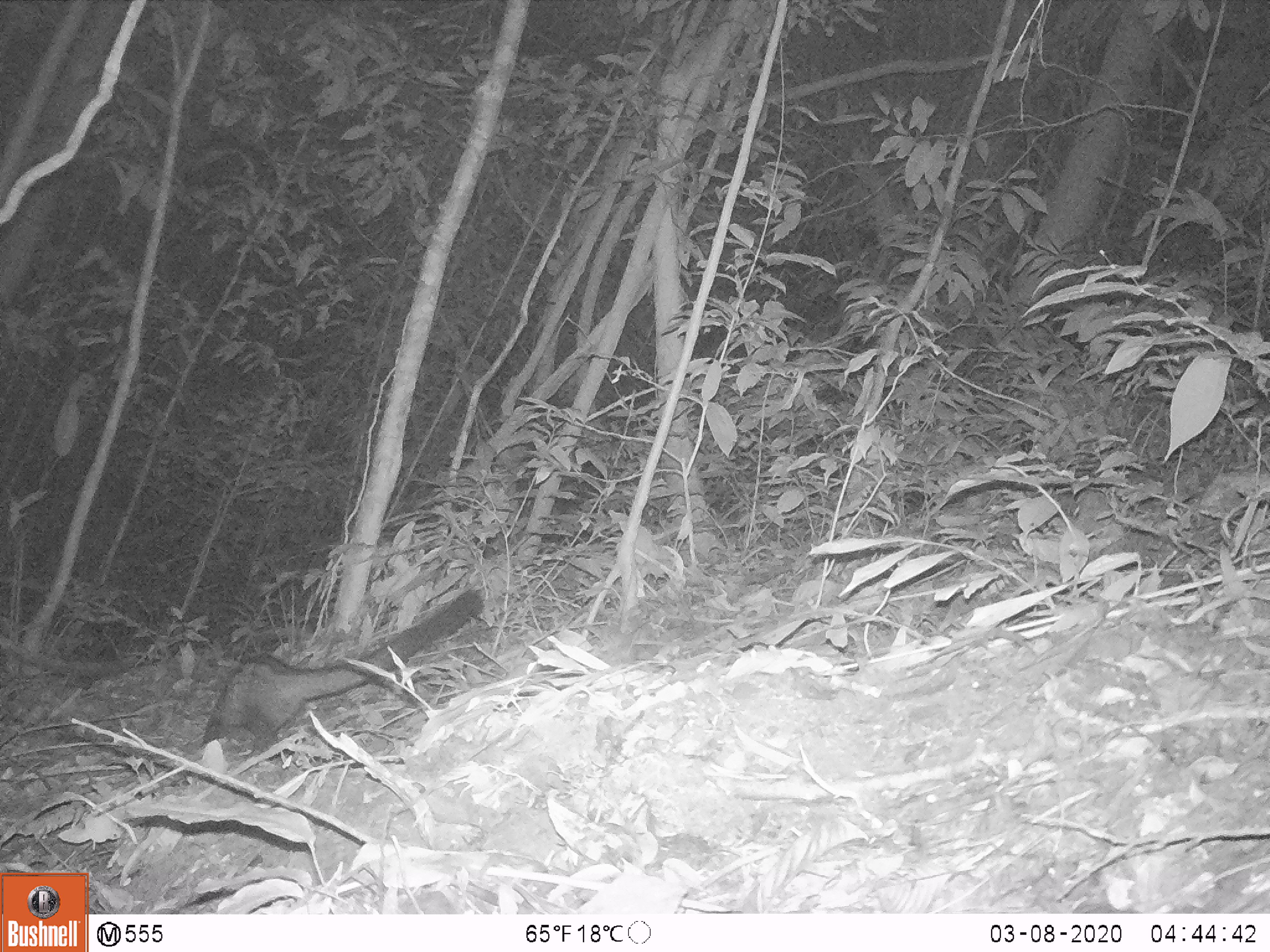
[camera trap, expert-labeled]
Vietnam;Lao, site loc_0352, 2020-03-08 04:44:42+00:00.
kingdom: Animalia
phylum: Chordata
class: Mammalia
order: Carnivora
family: Viverridae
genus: Paradoxurus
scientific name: Paradoxurus hermaphroditus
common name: common palm civet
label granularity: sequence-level